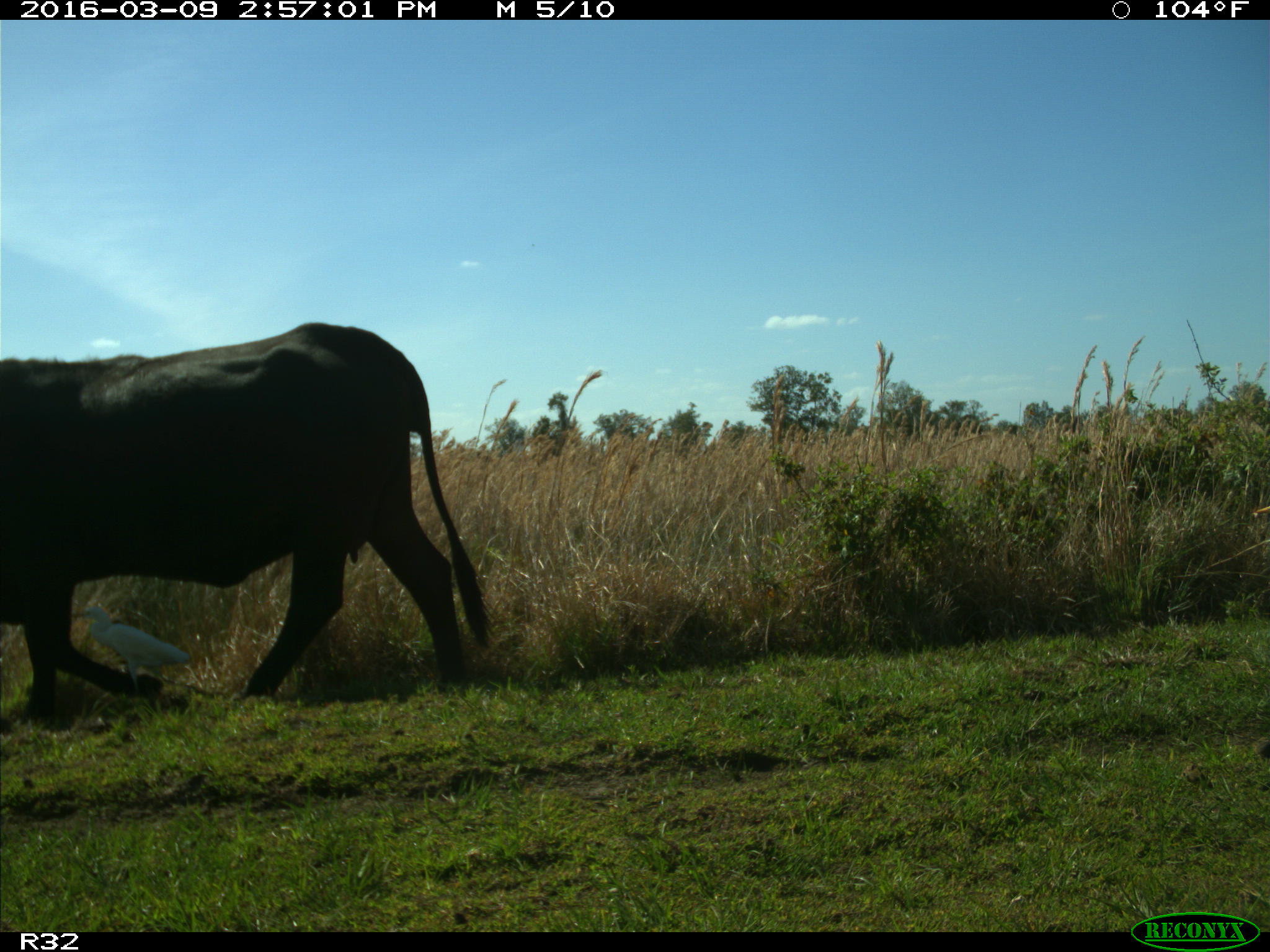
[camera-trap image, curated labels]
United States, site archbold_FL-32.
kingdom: Animalia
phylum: Chordata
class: Mammalia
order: Artiodactyla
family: Bovidae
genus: Bos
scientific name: Bos taurus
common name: domestic cow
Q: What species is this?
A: Bos taurus (domestic cow).